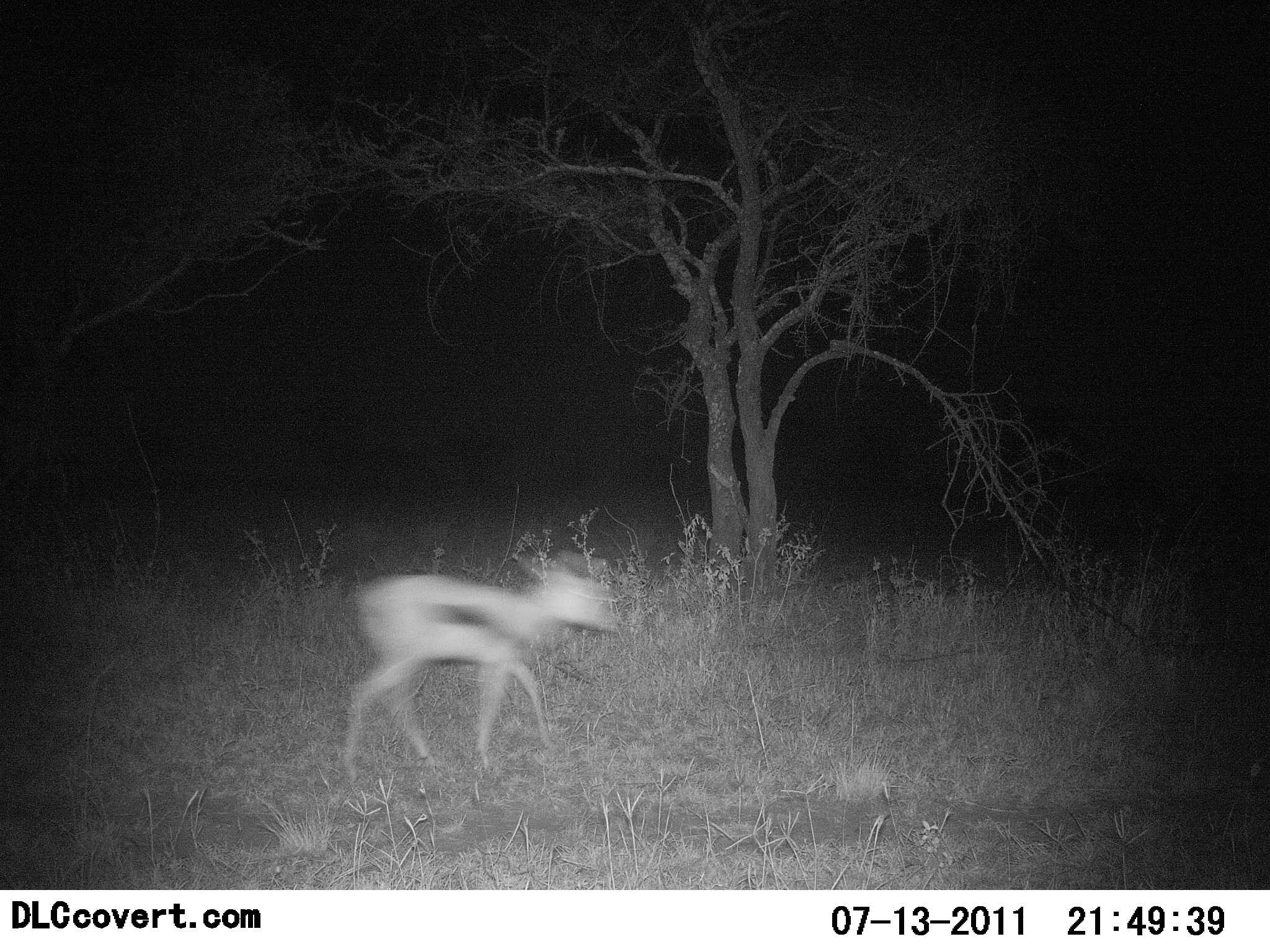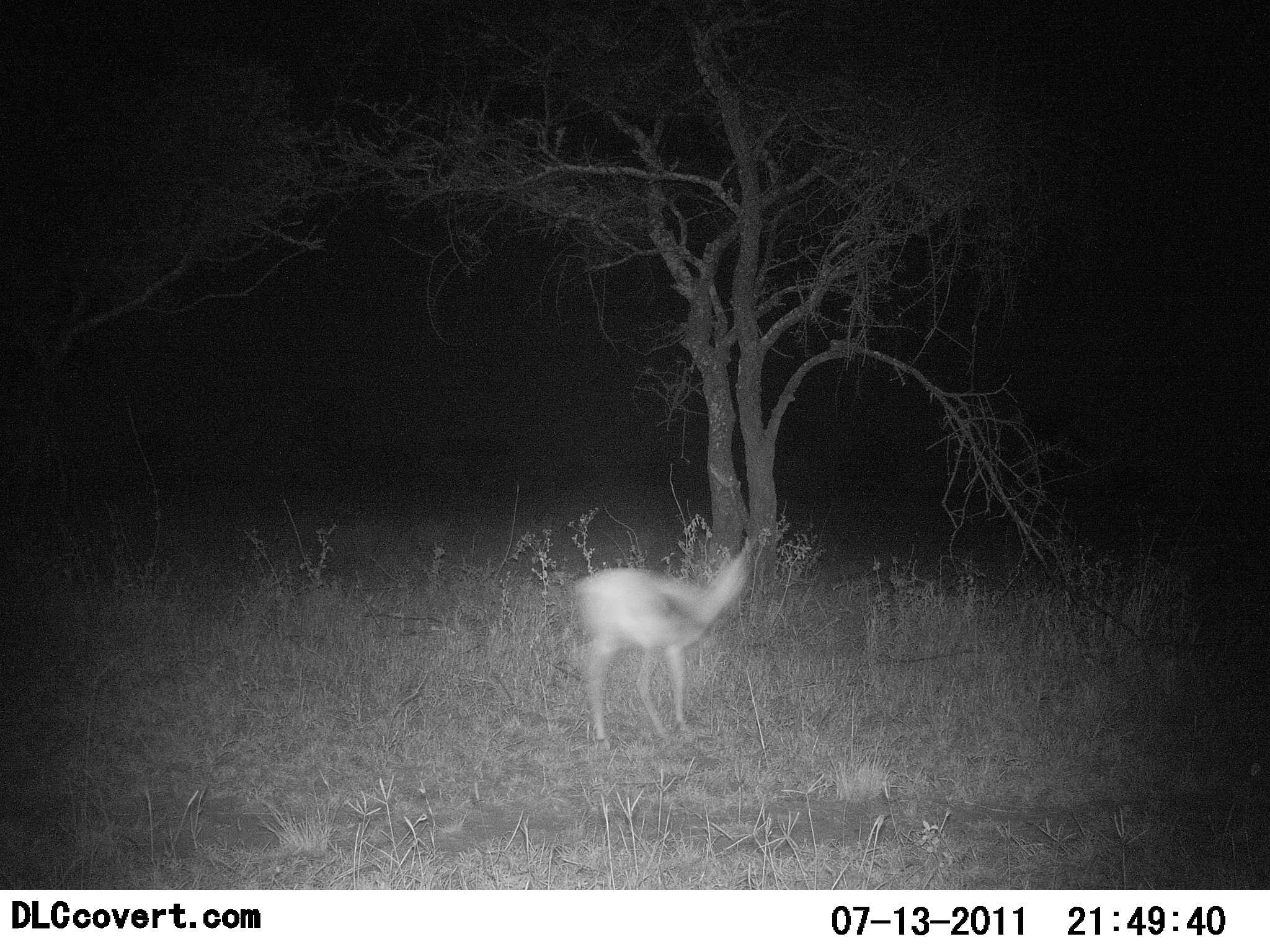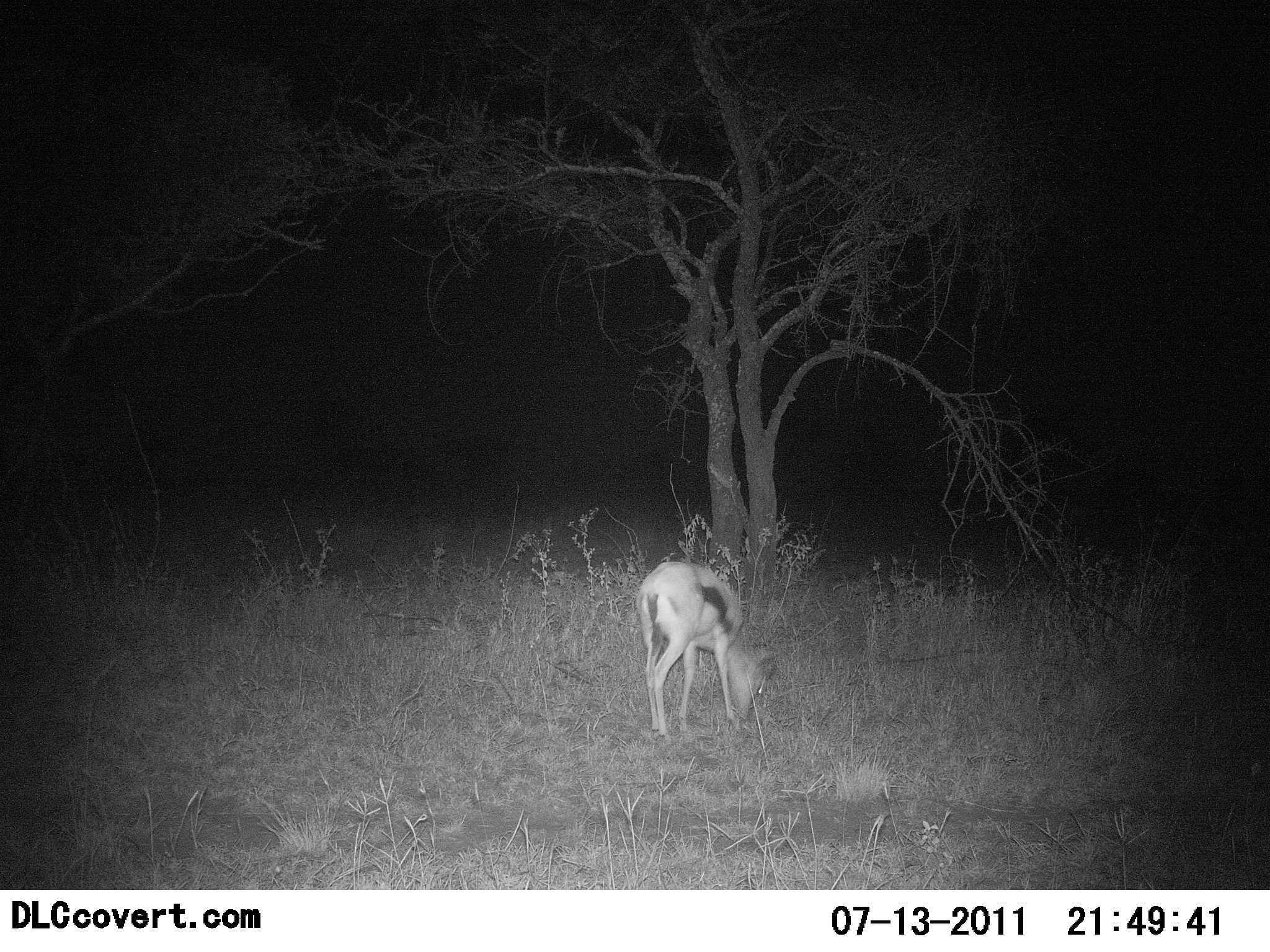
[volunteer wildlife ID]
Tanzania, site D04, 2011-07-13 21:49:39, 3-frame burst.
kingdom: Animalia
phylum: Chordata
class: Mammalia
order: Artiodactyla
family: Bovidae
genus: Eudorcas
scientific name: Eudorcas thomsonii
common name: thomson's gazelle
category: gazellethomsons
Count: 1.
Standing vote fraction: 18%.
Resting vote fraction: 0%.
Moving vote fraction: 91%.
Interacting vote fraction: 0%.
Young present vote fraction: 9%.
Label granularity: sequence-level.